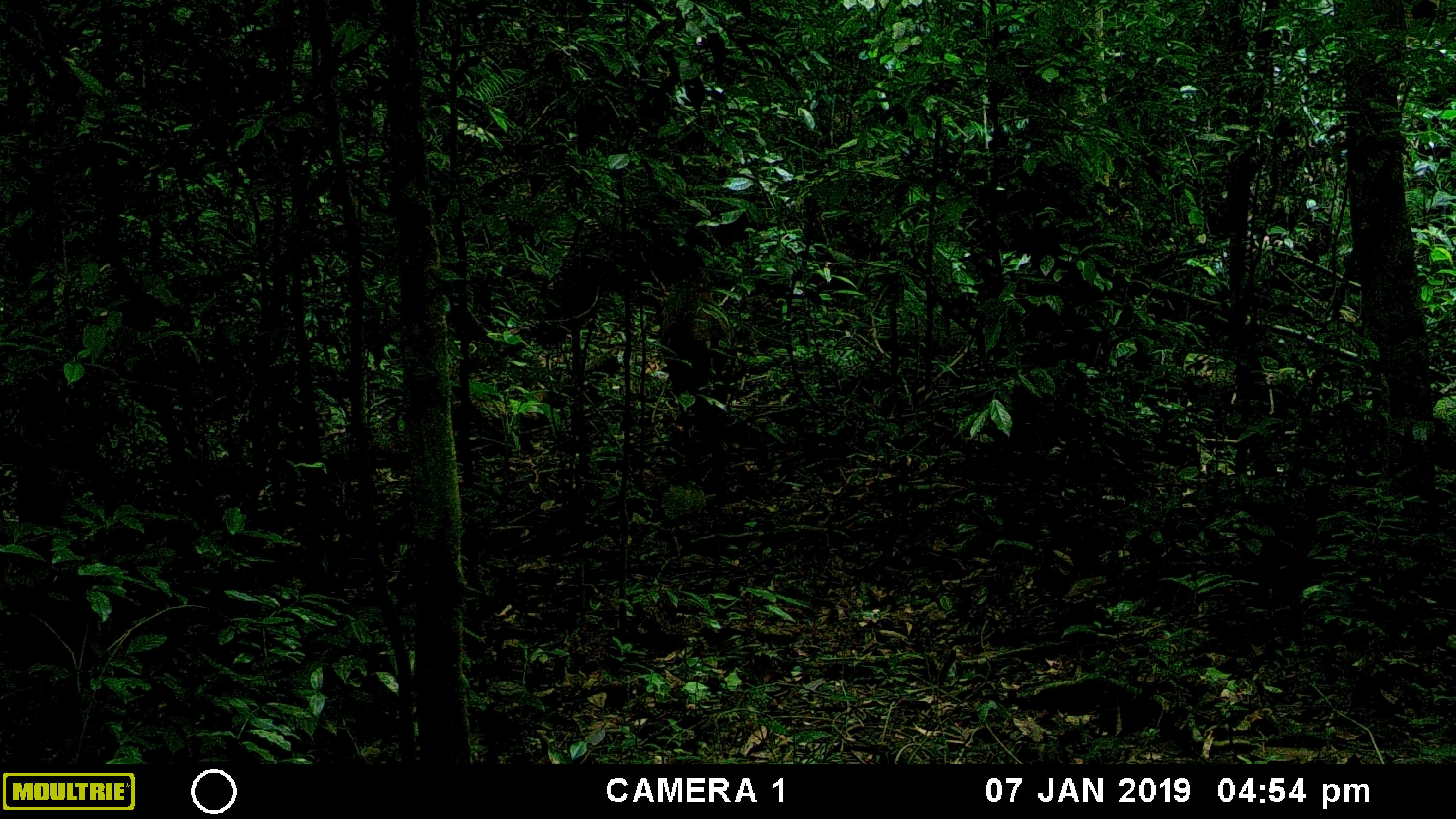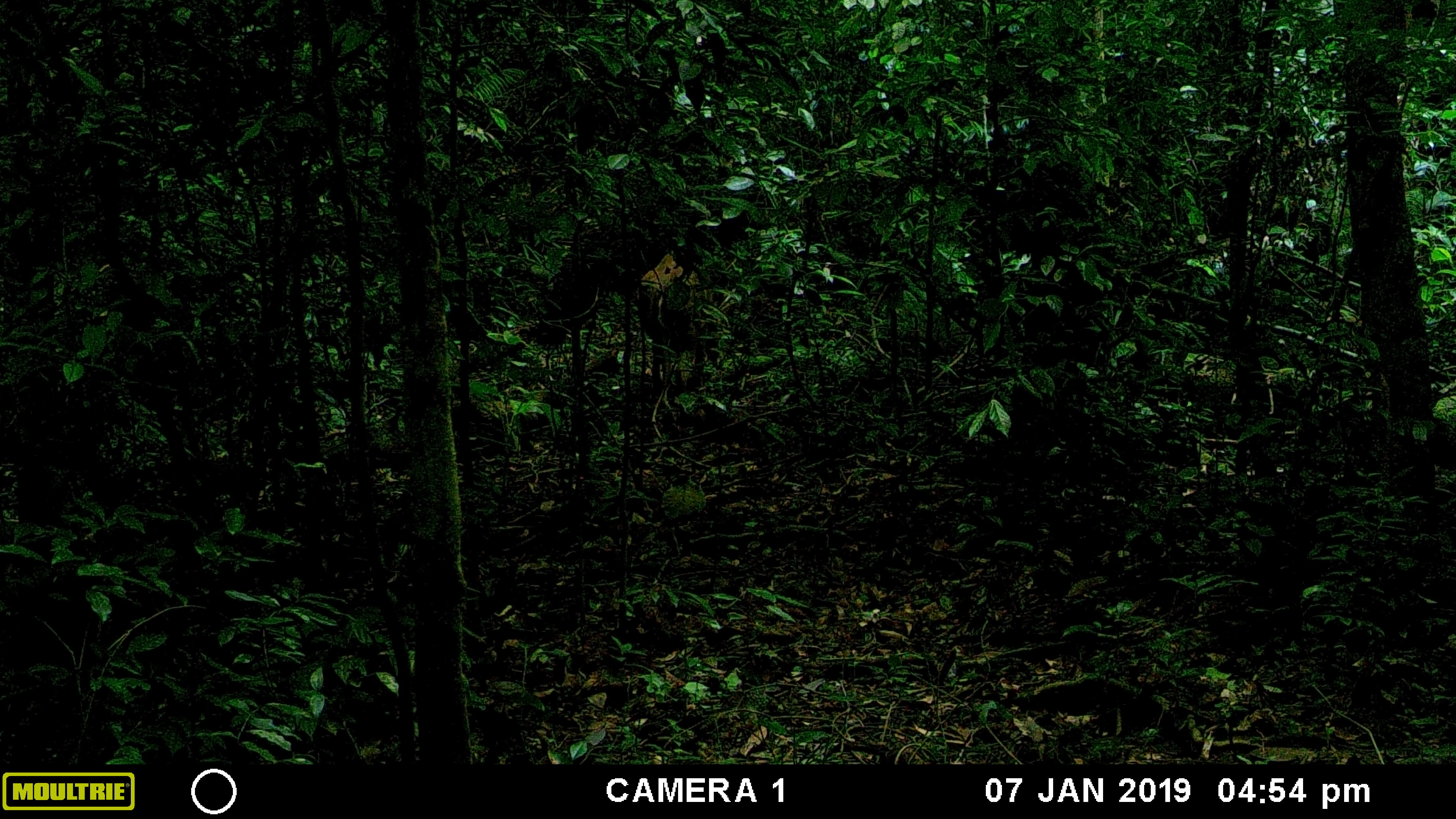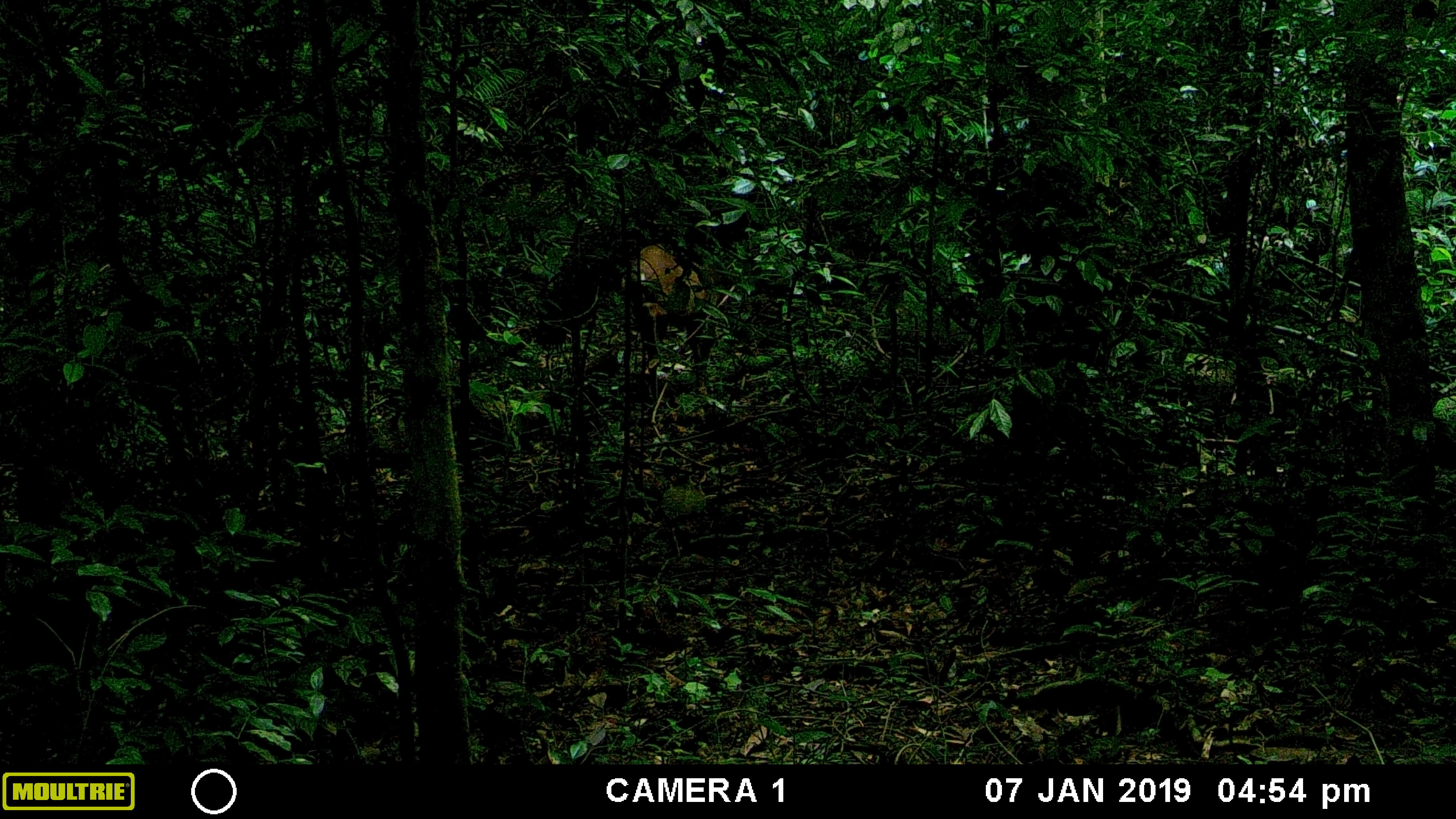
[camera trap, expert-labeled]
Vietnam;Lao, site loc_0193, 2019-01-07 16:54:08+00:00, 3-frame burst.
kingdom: Animalia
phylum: Chordata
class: Mammalia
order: Artiodactyla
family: Cervidae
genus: Muntiacus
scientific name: Muntiacus vuquangensis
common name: large-antlered muntjac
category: large antlered muntjac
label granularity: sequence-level